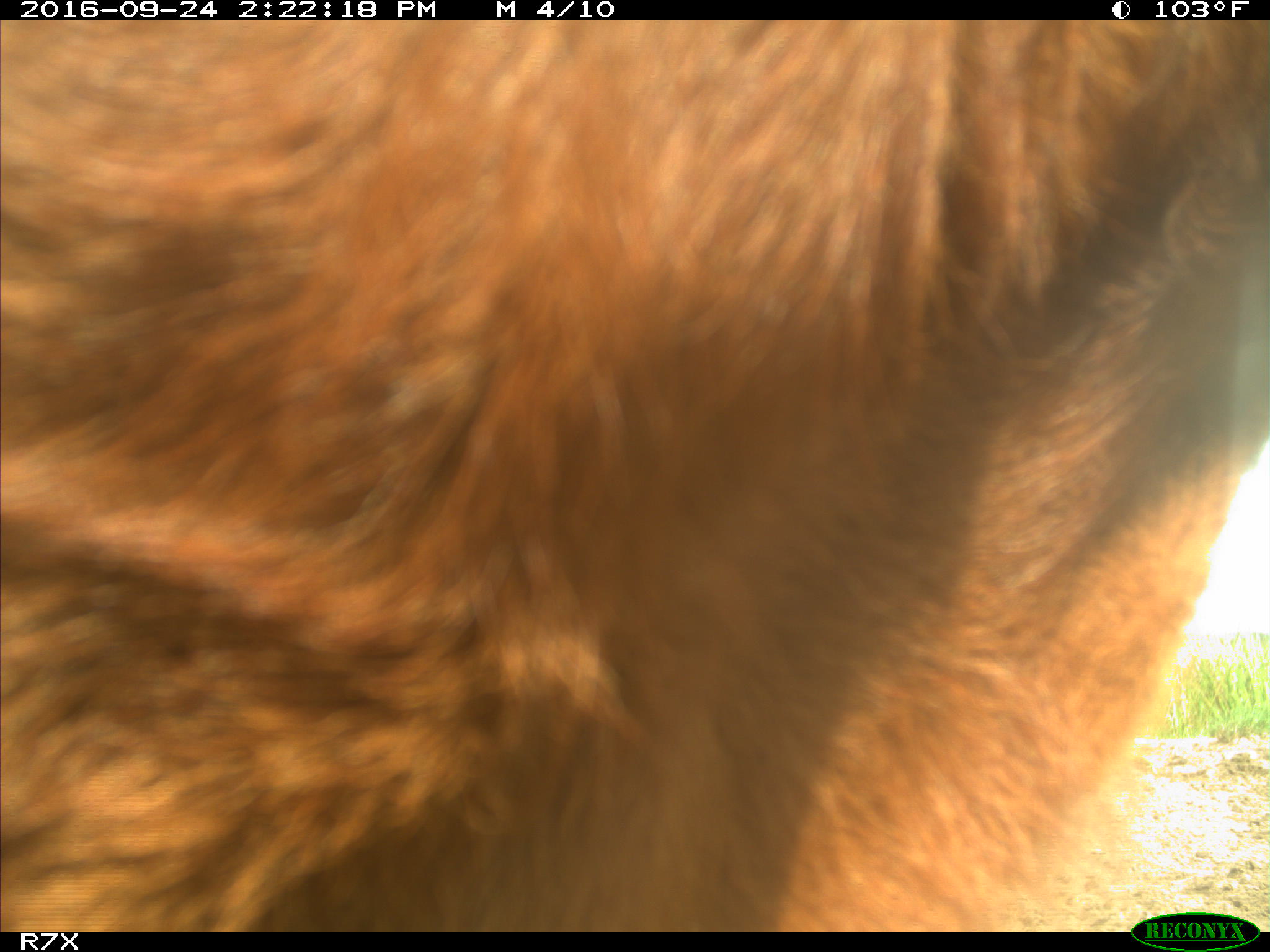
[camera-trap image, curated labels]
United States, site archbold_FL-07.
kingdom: Animalia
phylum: Chordata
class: Mammalia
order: Artiodactyla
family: Bovidae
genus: Bos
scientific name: Bos taurus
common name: domestic cow